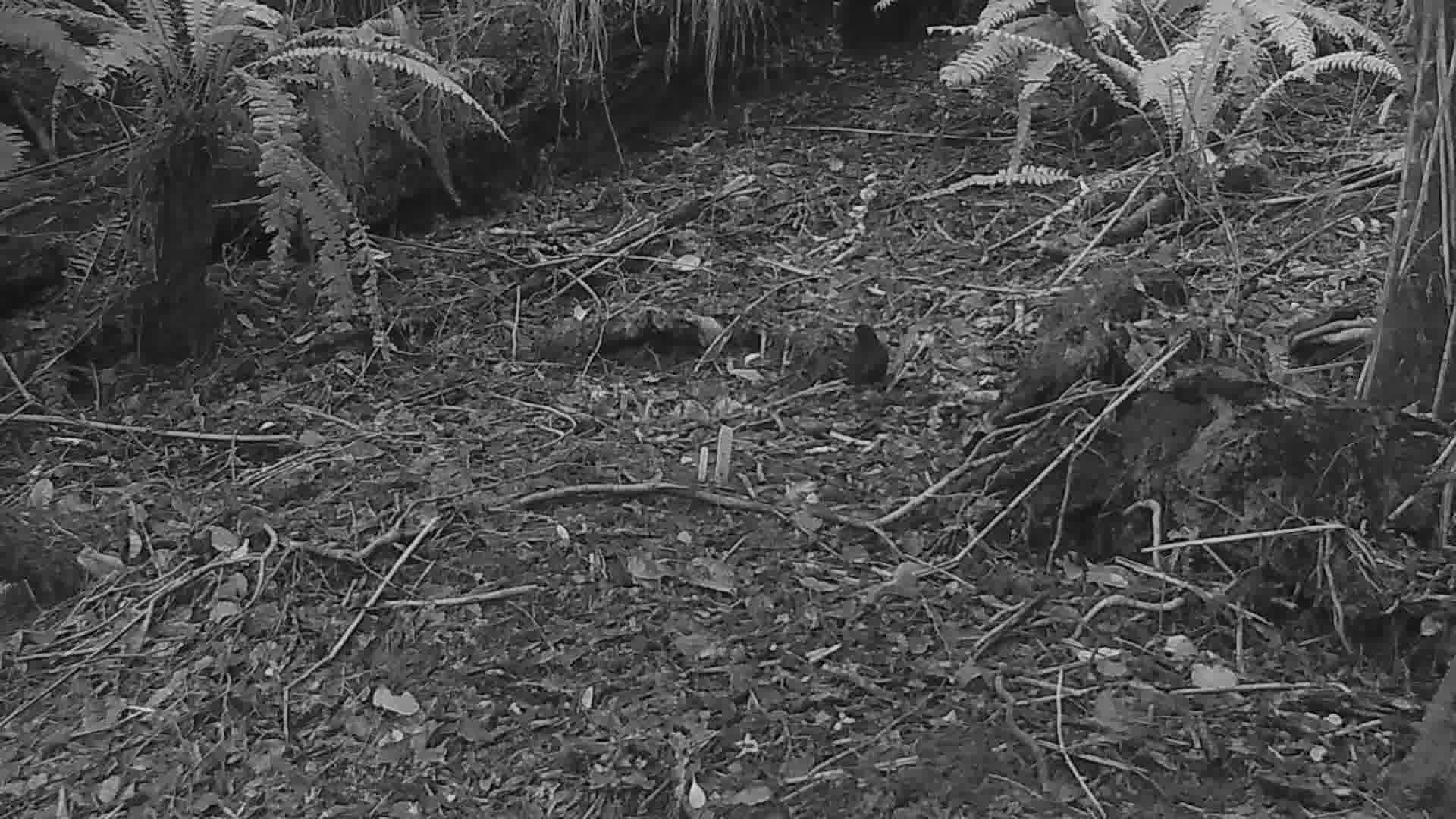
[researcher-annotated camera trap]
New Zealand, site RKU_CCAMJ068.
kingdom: Animalia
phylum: Chordata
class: Aves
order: Passeriformes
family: Turdidae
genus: Turdus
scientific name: Turdus merula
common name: eurasian blackbird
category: blackbird